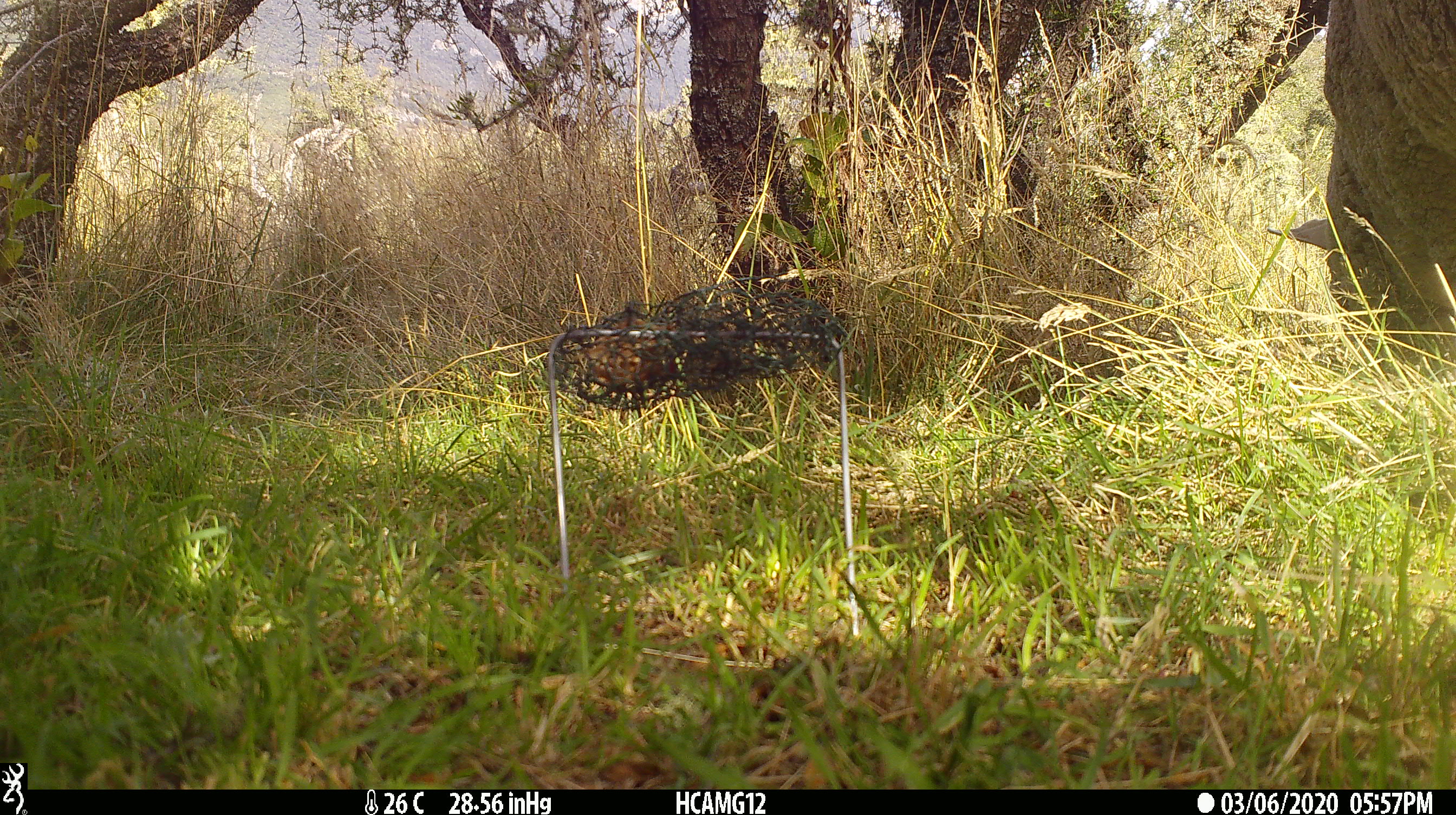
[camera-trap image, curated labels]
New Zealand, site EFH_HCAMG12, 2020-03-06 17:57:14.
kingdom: Animalia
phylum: Chordata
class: Mammalia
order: Artiodactyla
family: Bovidae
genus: Ovis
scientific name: Ovis aries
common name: domestic sheep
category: sheep